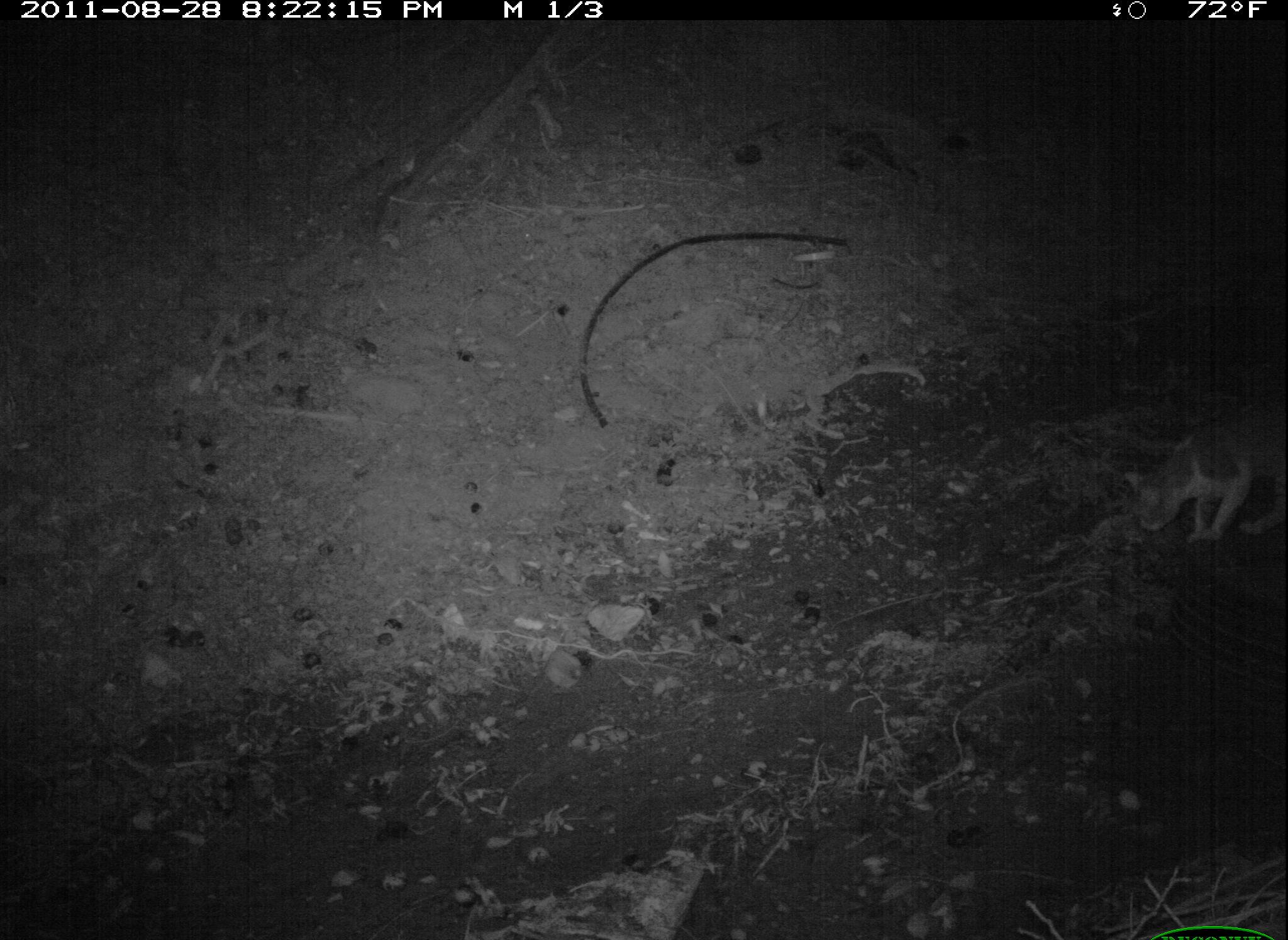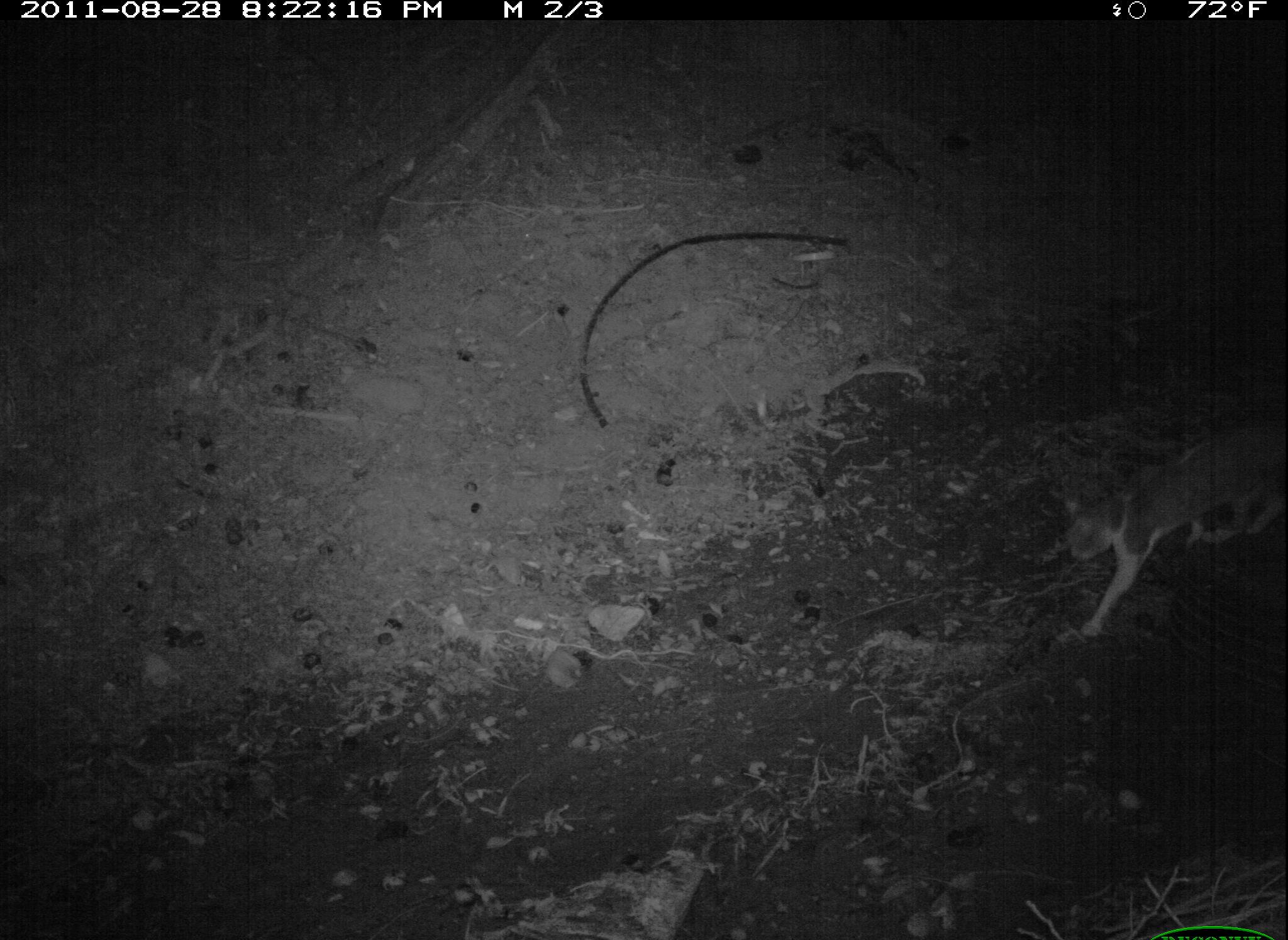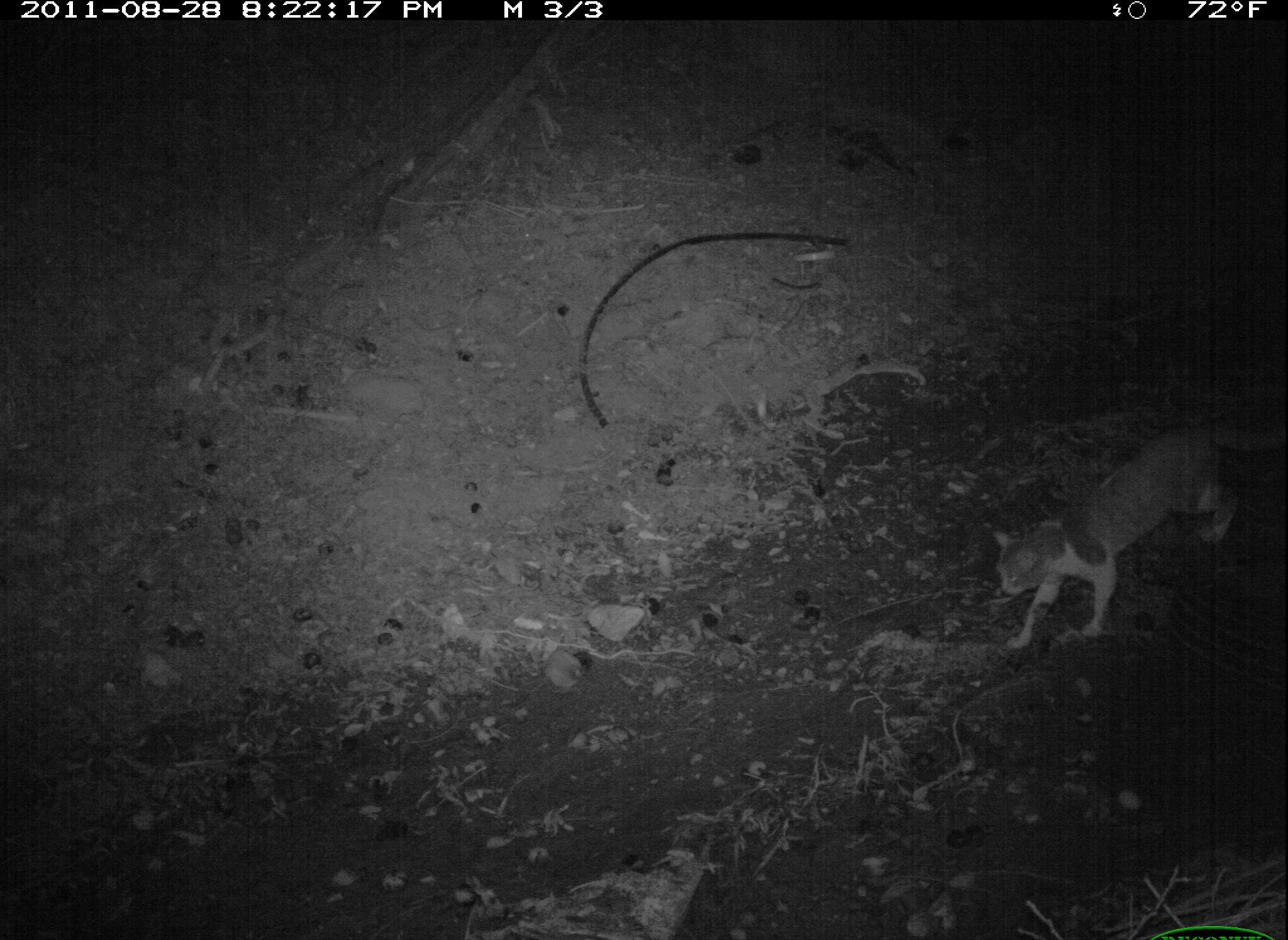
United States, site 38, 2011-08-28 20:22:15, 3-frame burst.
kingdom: Animalia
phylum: Chordata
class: Mammalia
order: Carnivora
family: Felidae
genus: Felis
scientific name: Felis catus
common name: cat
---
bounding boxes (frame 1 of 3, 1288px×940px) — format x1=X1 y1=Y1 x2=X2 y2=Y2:
cat: x1=1119 y1=406 x2=1282 y2=575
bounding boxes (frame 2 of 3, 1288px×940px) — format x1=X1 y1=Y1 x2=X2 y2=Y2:
cat: x1=1048 y1=408 x2=1286 y2=648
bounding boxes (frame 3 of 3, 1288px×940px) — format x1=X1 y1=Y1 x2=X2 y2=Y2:
cat: x1=977 y1=414 x2=1286 y2=656